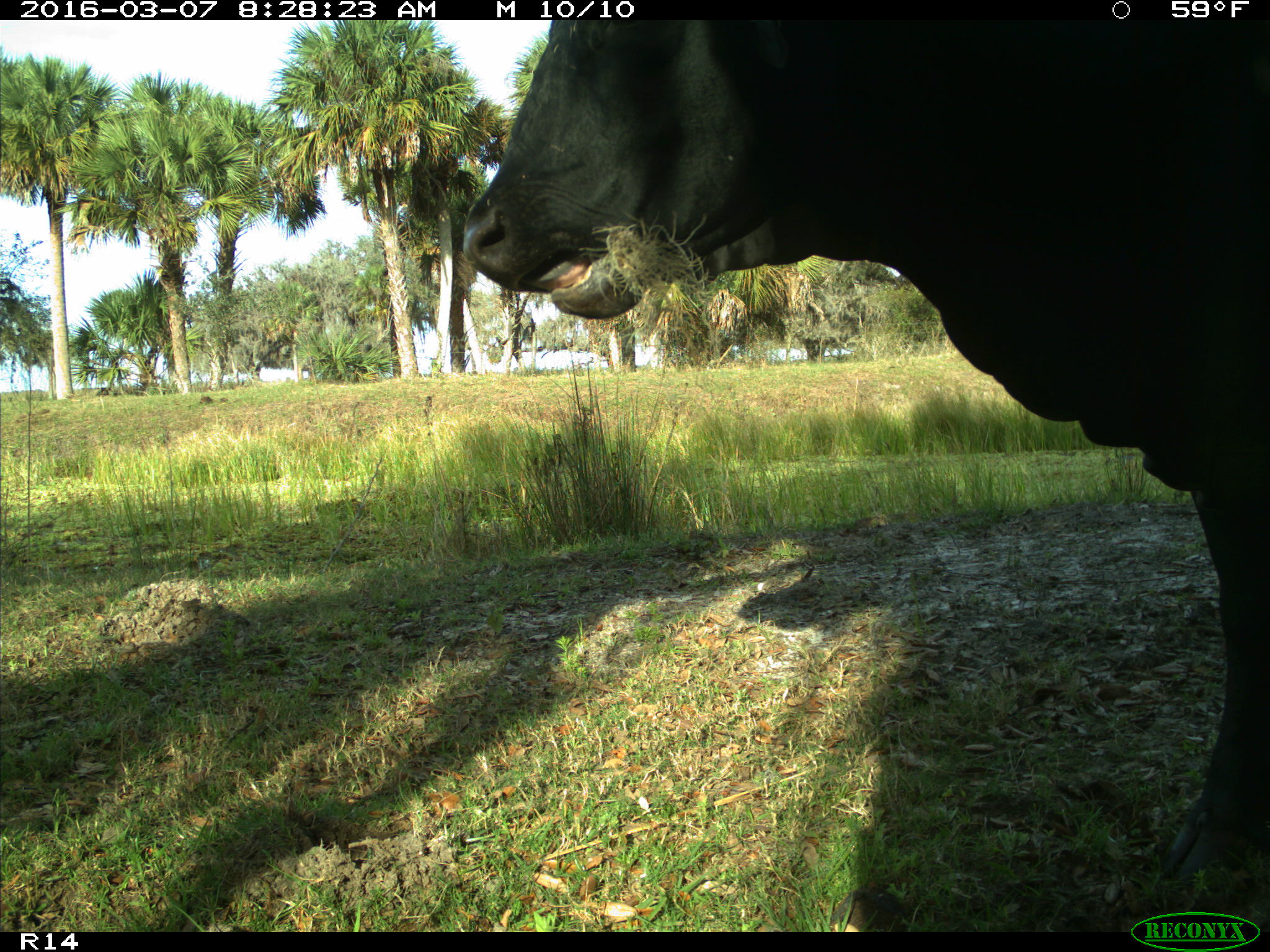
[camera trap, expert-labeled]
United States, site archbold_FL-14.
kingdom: Animalia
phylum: Chordata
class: Mammalia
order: Artiodactyla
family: Bovidae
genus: Bos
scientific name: Bos taurus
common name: domestic cow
Bos taurus (domestic cow).